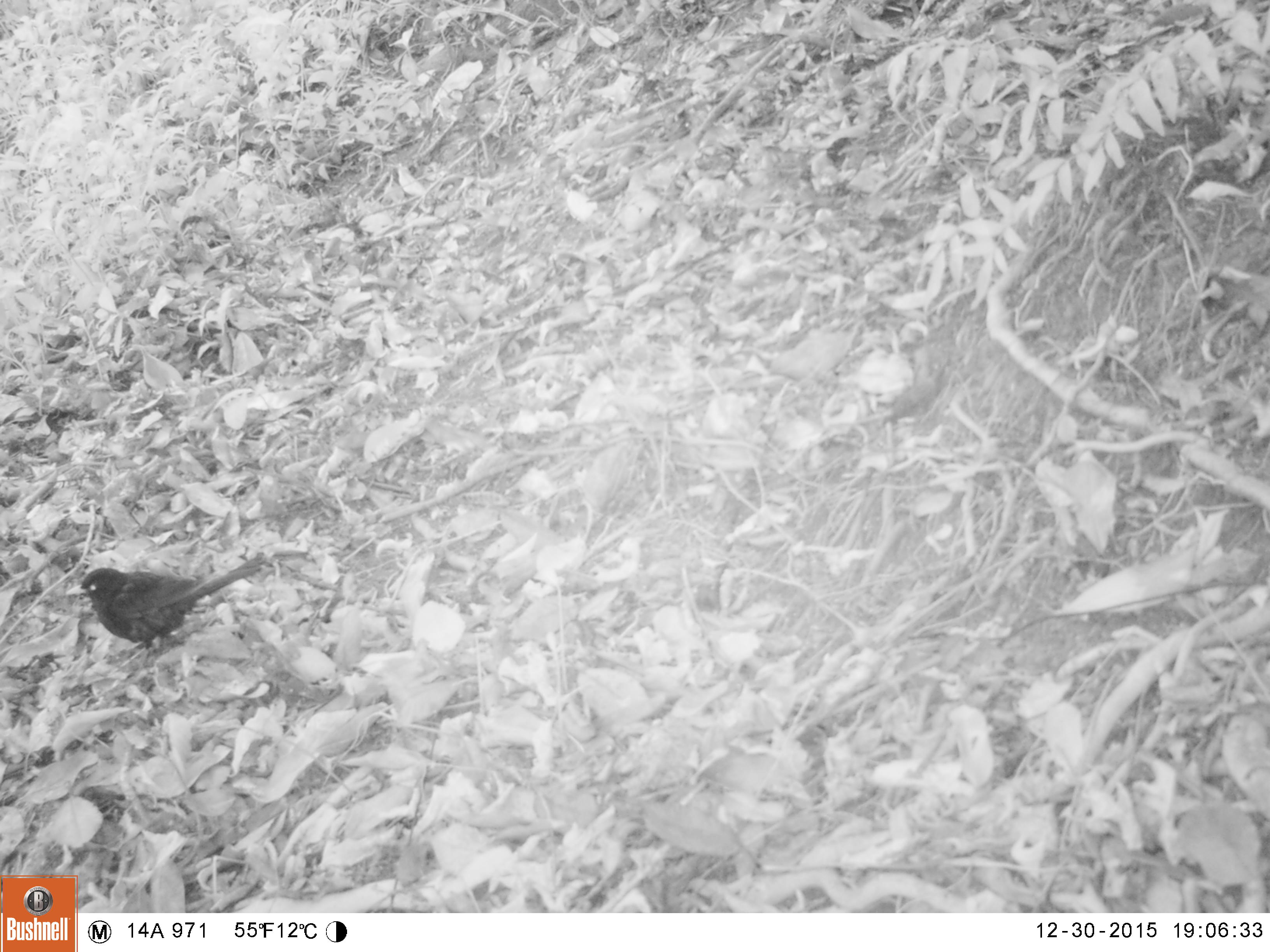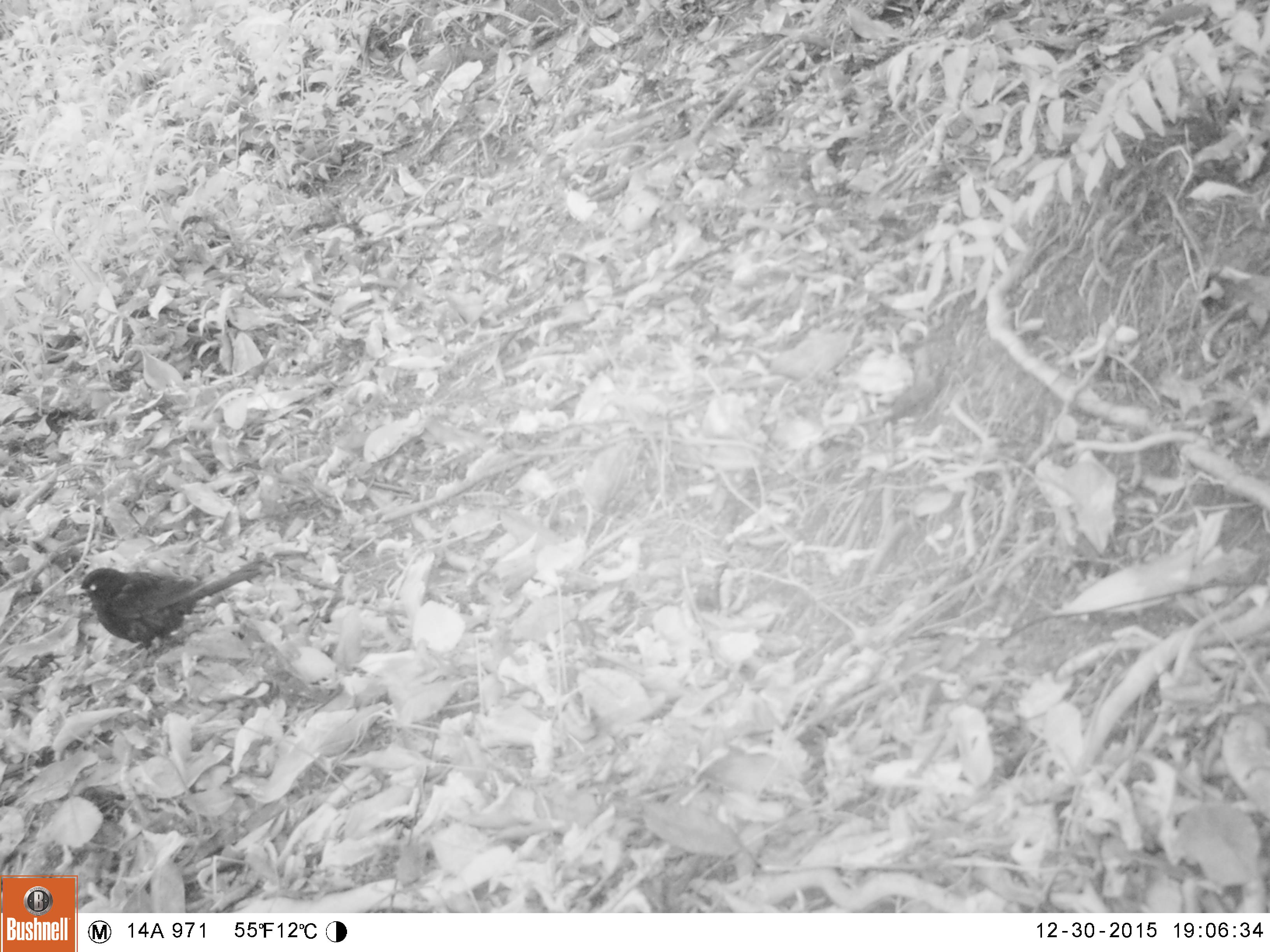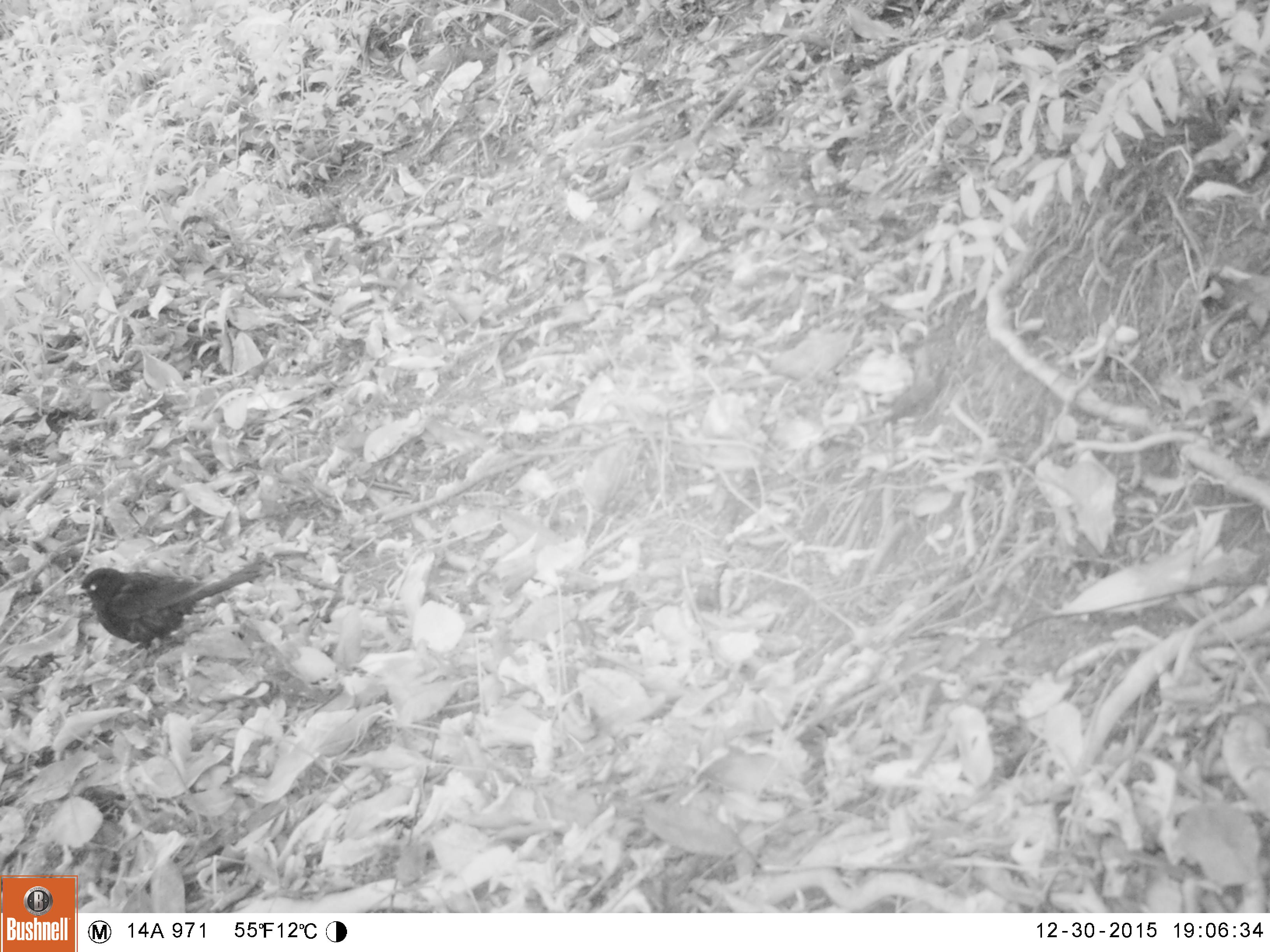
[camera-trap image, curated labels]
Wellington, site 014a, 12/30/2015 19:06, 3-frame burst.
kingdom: Animalia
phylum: Chordata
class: Aves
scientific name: Aves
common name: bird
Bird (Aves).